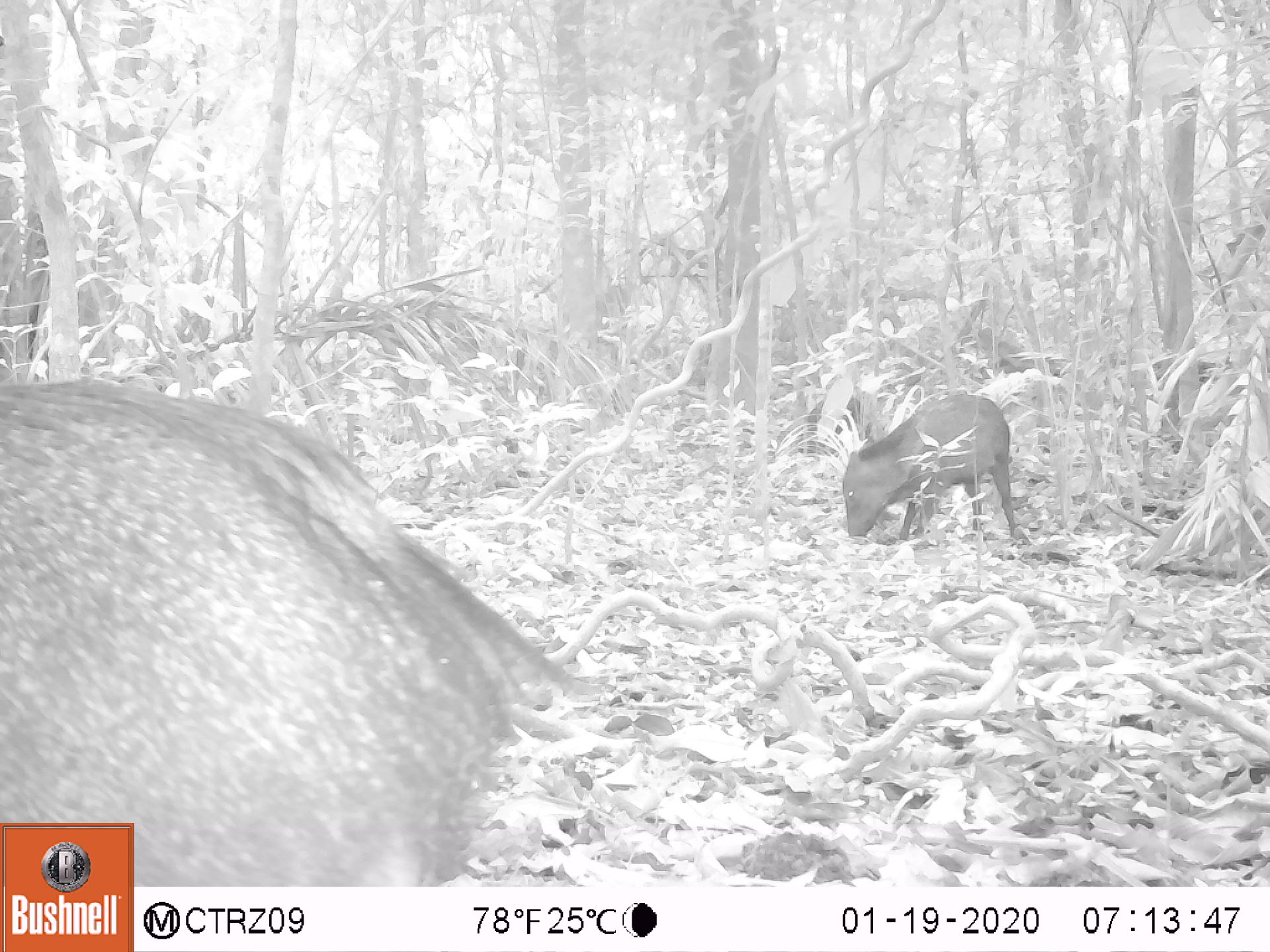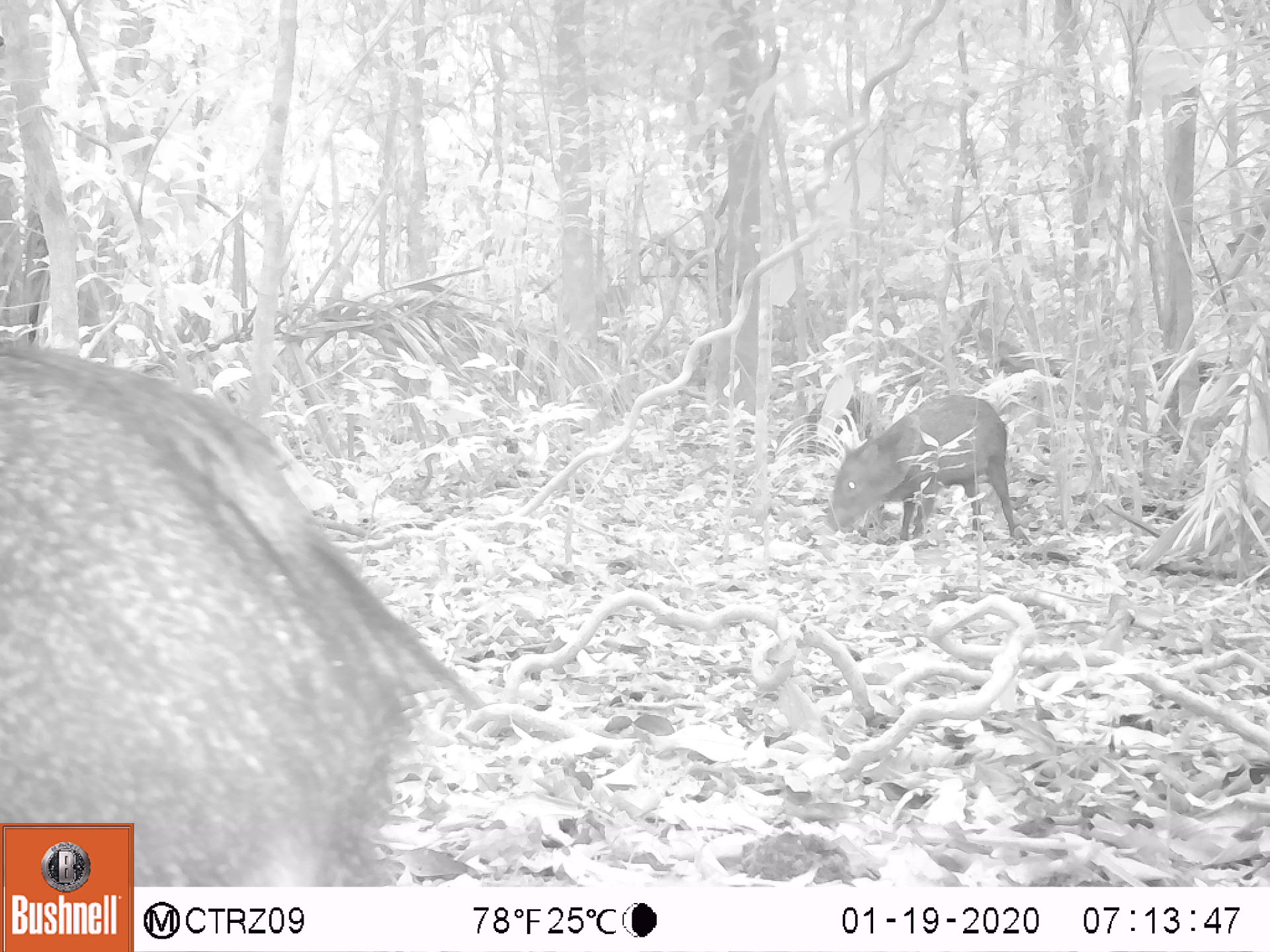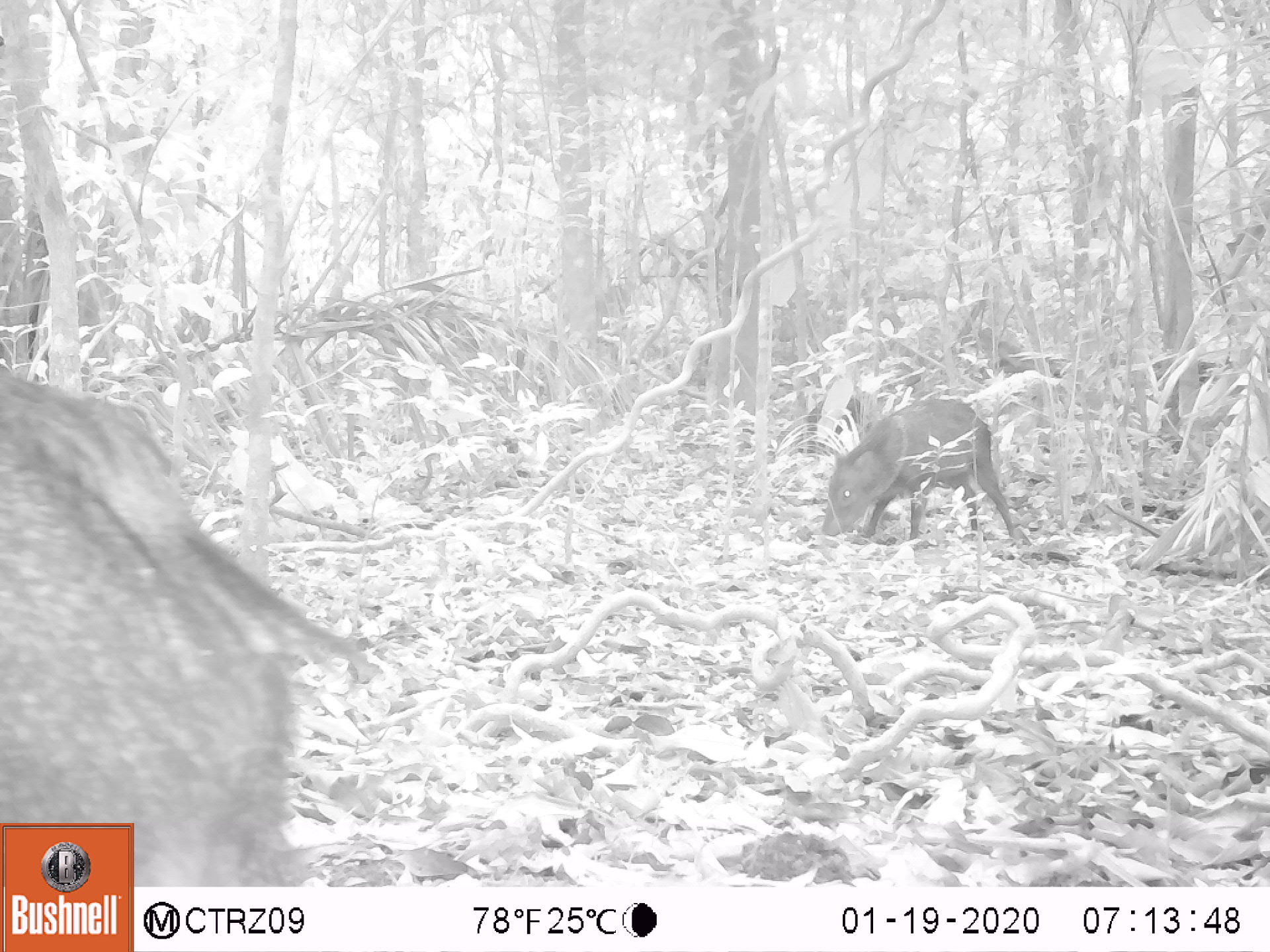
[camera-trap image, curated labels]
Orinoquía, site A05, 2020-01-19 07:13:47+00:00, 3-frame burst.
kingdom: Animalia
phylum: Chordata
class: Mammalia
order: Artiodactyla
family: Tayassuidae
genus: Pecari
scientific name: Pecari tajacu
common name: collared peccary